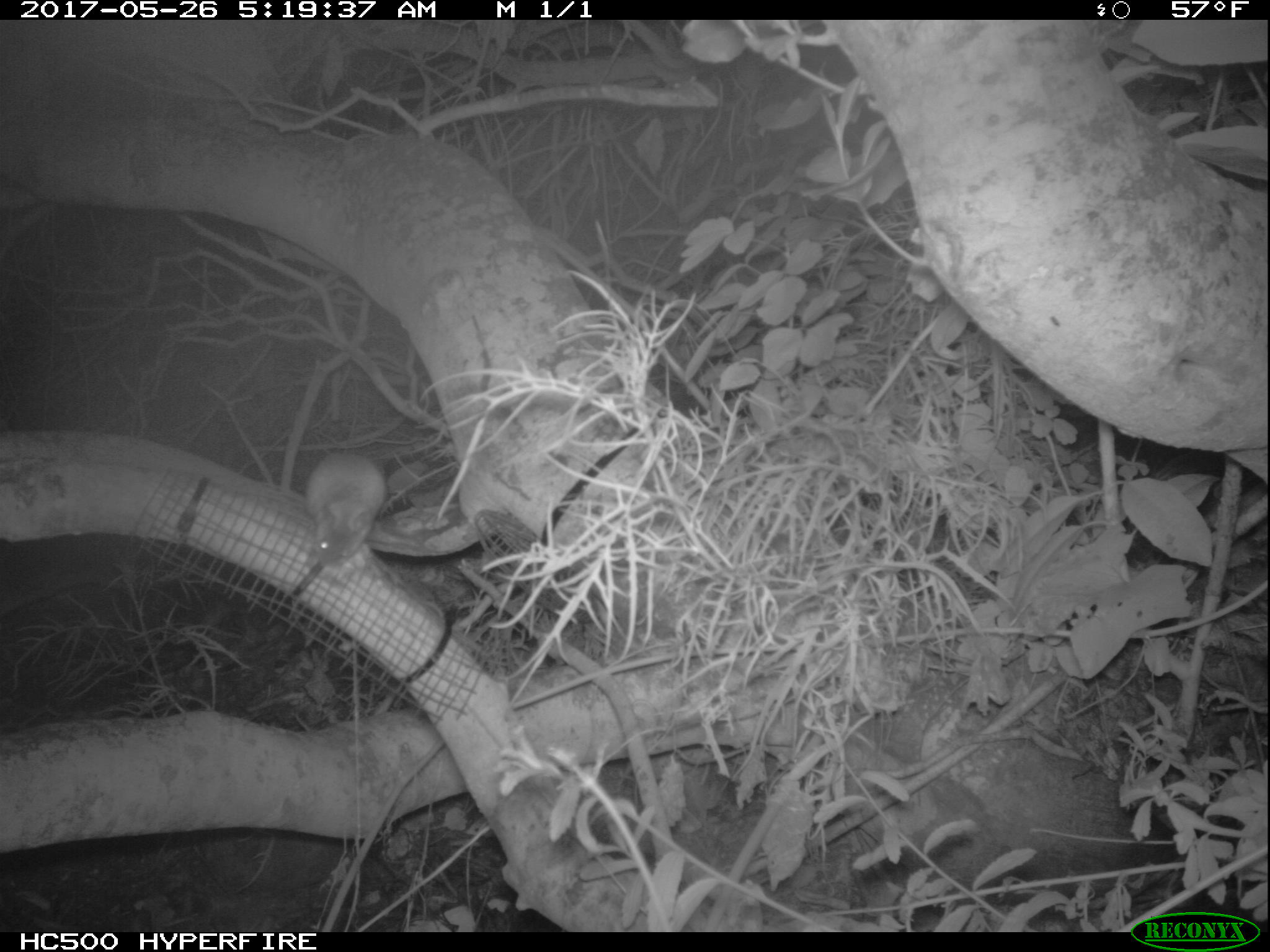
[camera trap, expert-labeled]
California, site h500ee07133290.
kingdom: Animalia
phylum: Chordata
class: Mammalia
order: Rodentia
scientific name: Rodentia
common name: rodent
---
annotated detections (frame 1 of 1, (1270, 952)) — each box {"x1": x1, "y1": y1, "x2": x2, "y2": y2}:
rodent: {"x1": 304, "y1": 451, "x2": 387, "y2": 567}